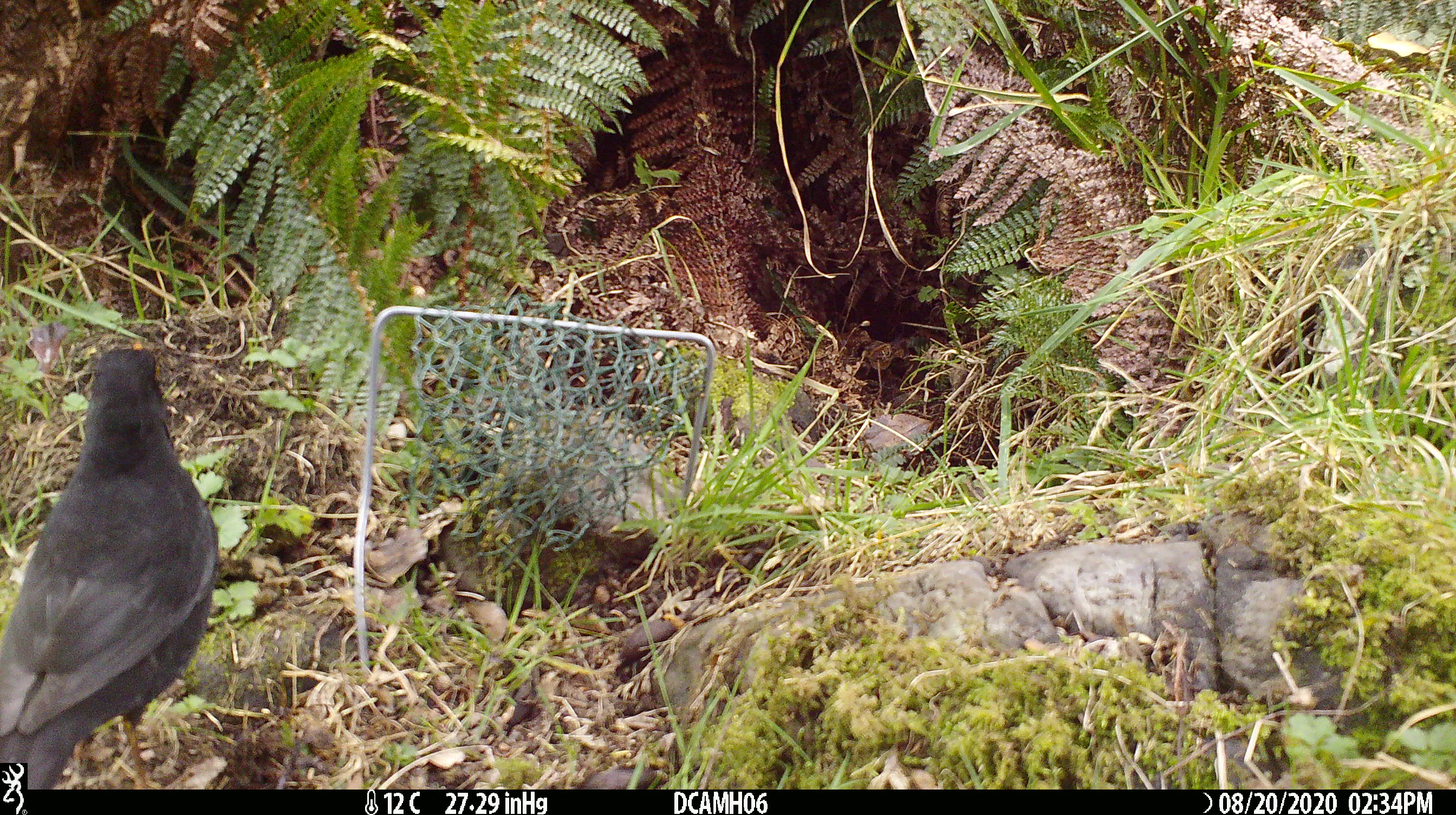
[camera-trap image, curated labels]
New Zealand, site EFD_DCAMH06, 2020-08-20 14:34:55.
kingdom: Animalia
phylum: Chordata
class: Aves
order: Passeriformes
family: Turdidae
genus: Turdus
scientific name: Turdus merula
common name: eurasian blackbird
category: blackbird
Blackbird (eurasian blackbird) (Turdus merula).